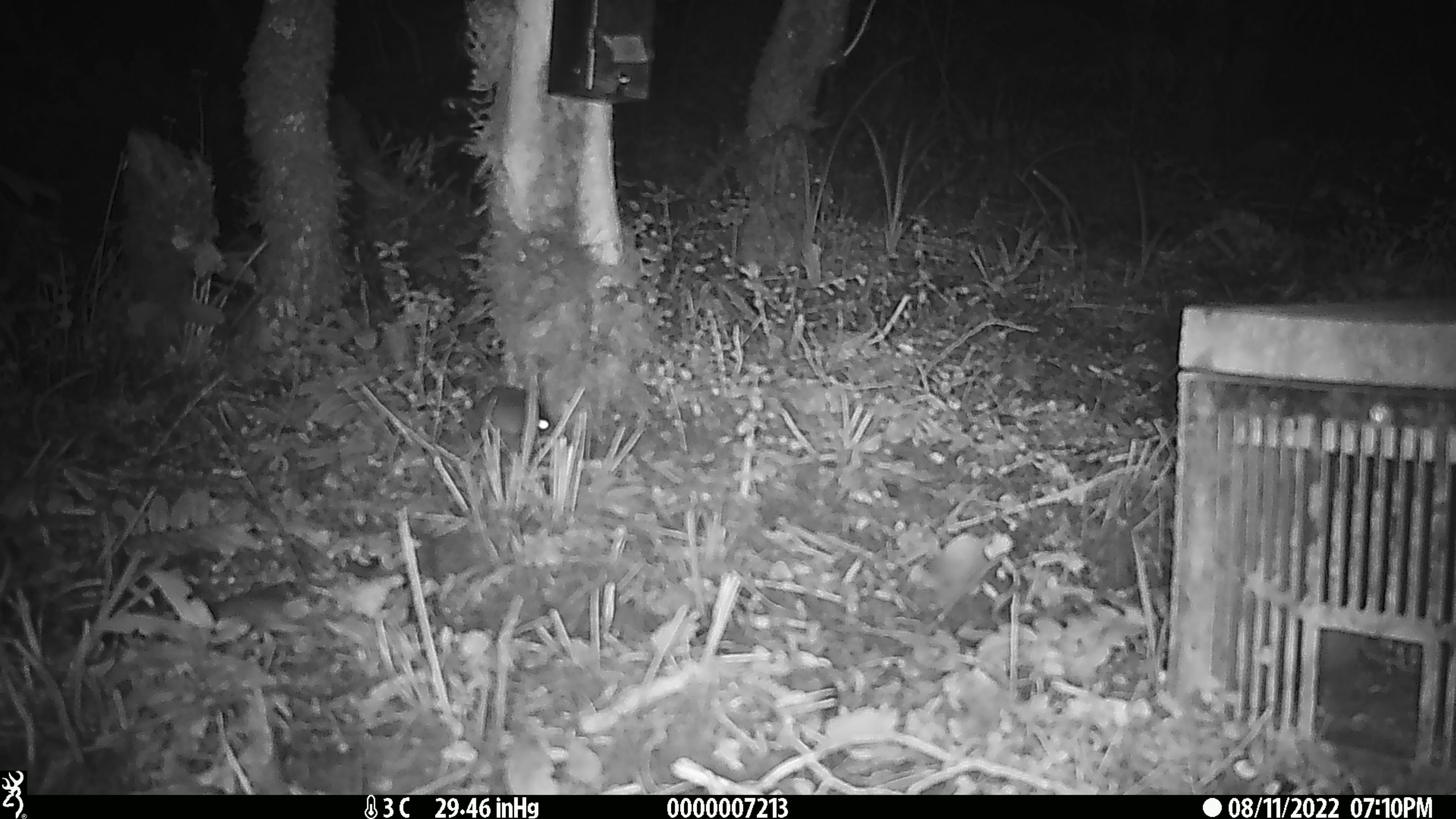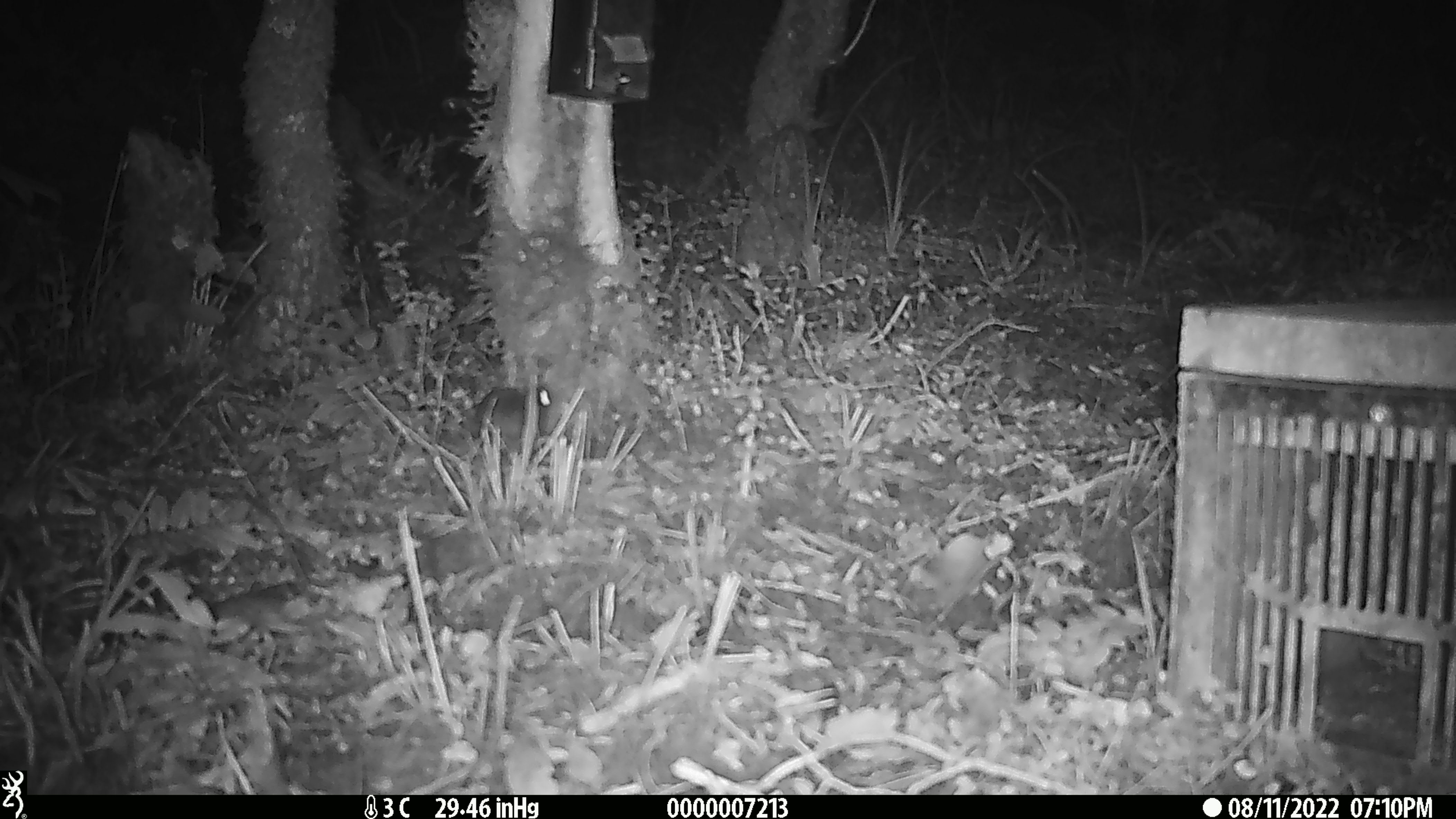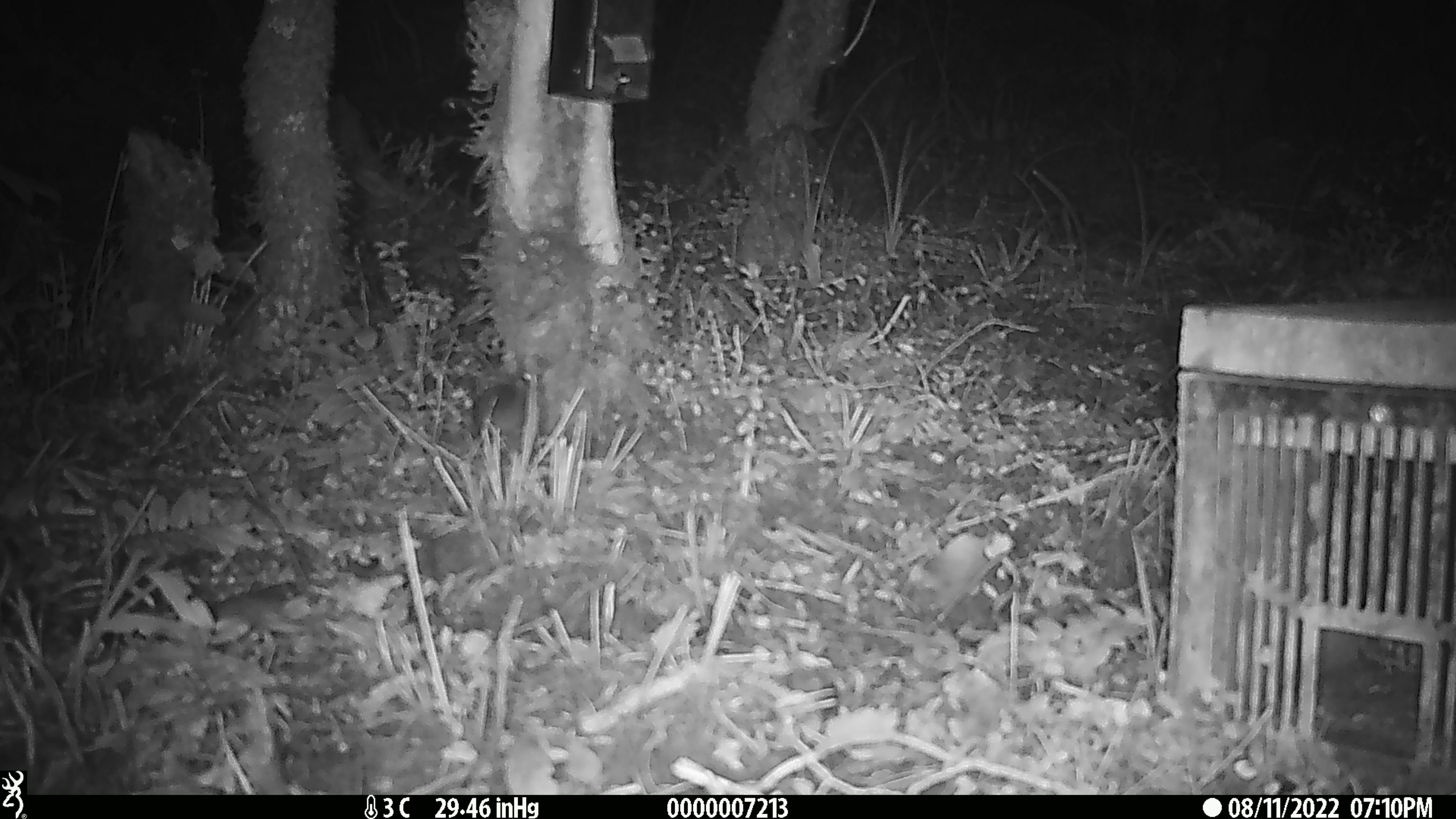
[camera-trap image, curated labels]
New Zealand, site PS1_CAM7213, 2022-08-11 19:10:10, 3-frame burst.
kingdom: Animalia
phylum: Chordata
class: Mammalia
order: Rodentia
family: Muridae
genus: Mus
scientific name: Mus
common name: mouse